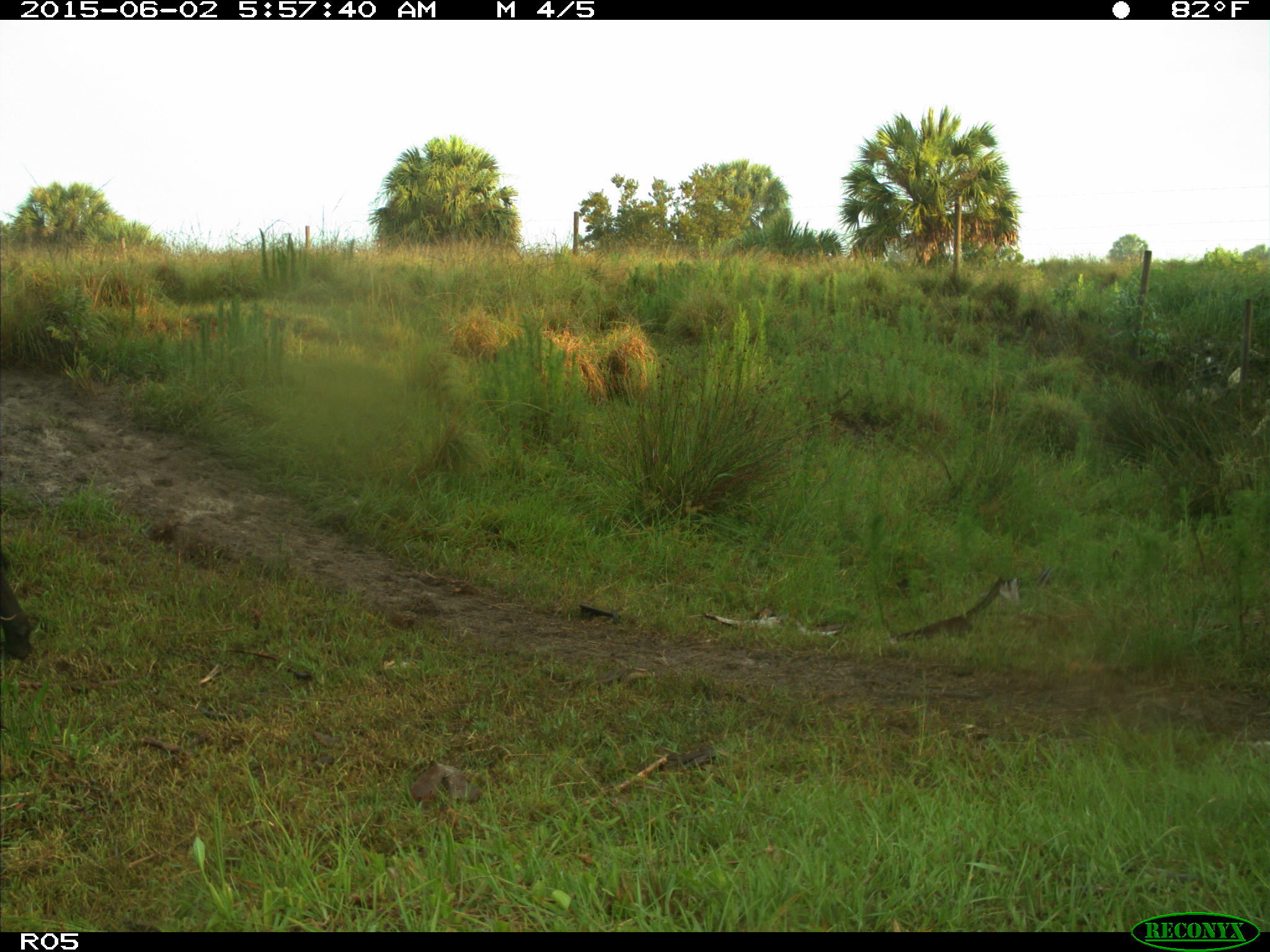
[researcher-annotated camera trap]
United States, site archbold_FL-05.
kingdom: Animalia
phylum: Chordata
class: Mammalia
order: Artiodactyla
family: Bovidae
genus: Bos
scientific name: Bos taurus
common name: domestic cow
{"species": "Bos taurus (domestic cow)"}